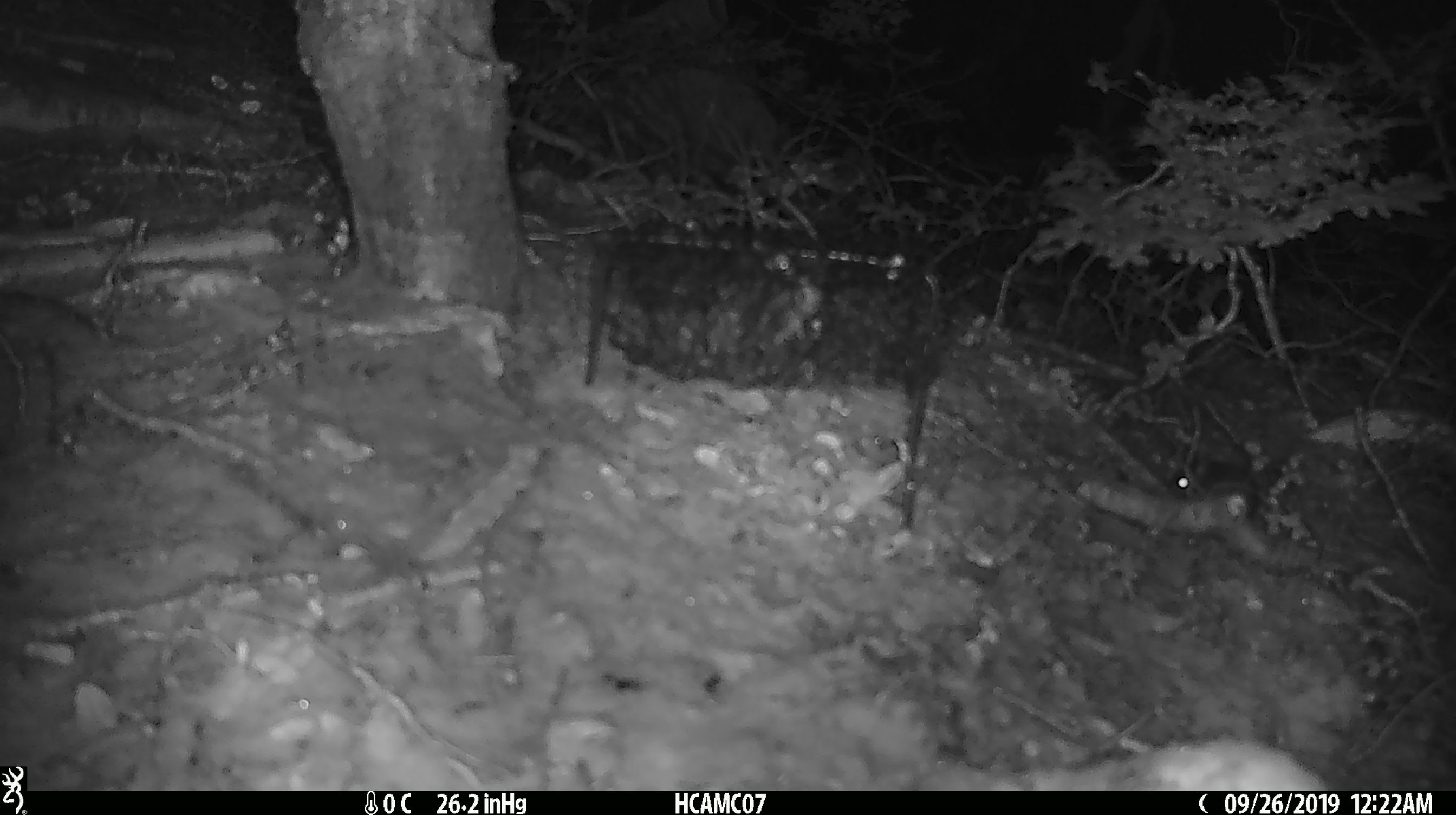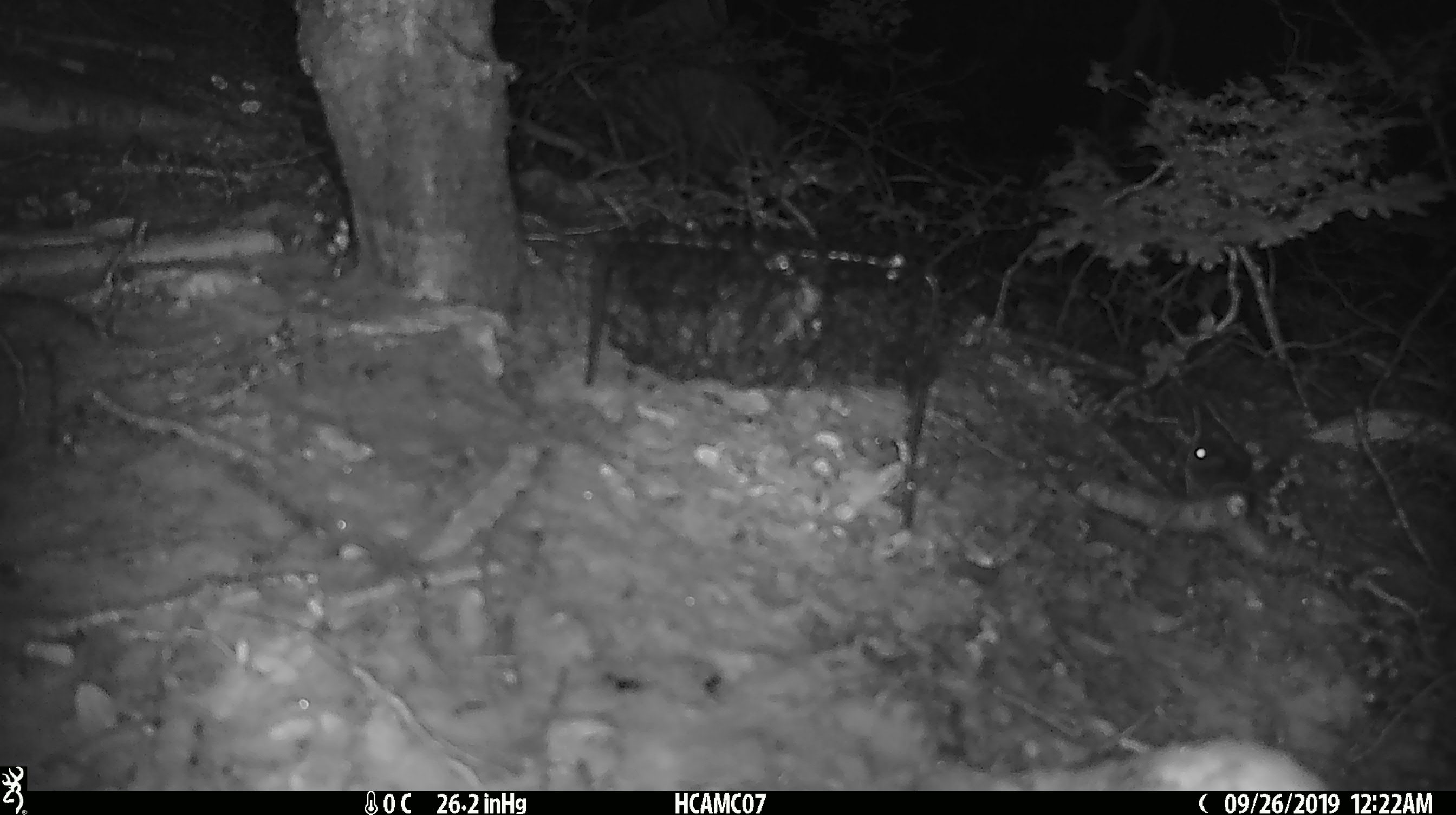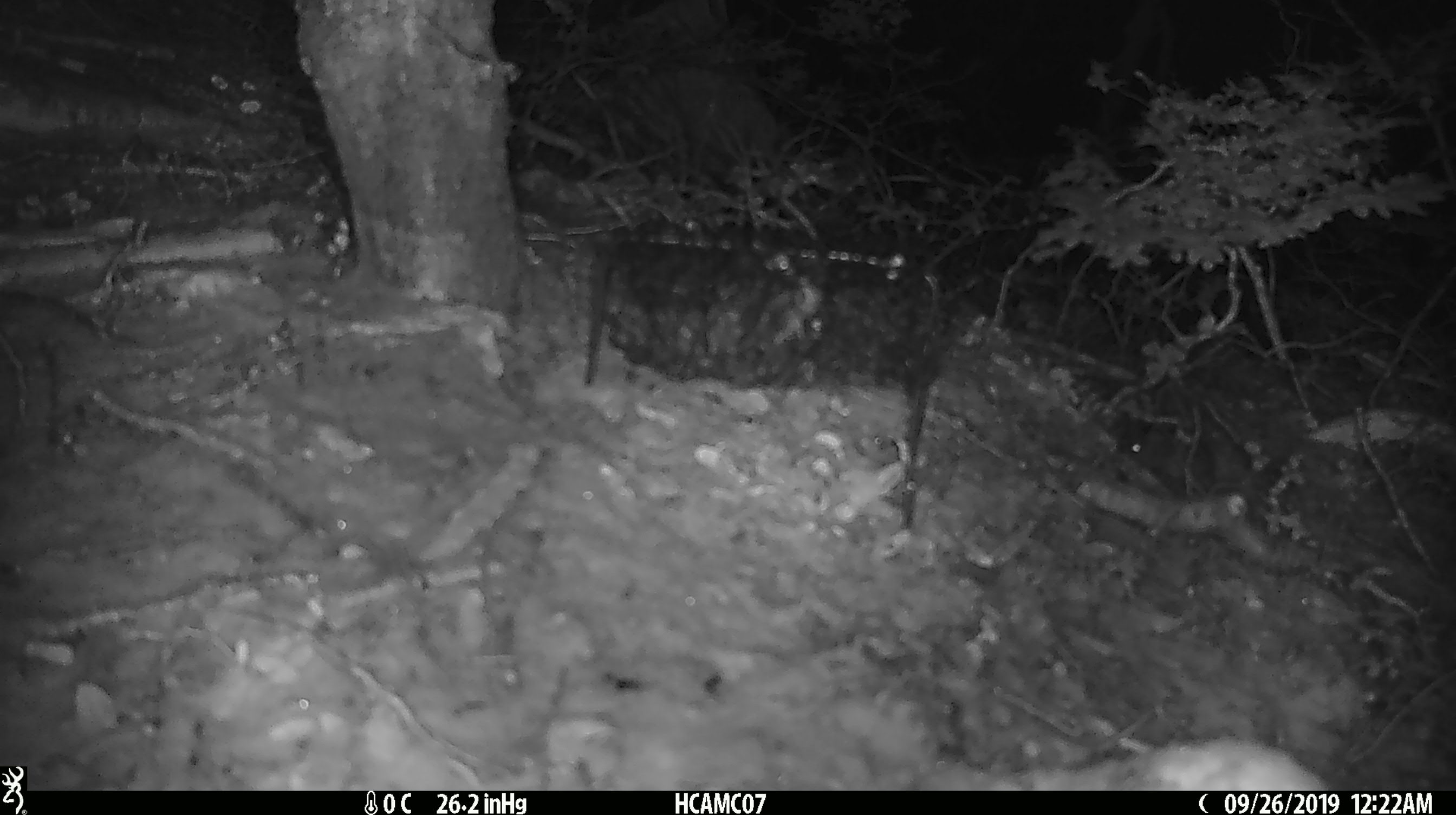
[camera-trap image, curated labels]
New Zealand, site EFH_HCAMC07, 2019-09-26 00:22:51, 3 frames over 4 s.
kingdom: Animalia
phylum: Chordata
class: Mammalia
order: Rodentia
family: Muridae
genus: Mus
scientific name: Mus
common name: mouse